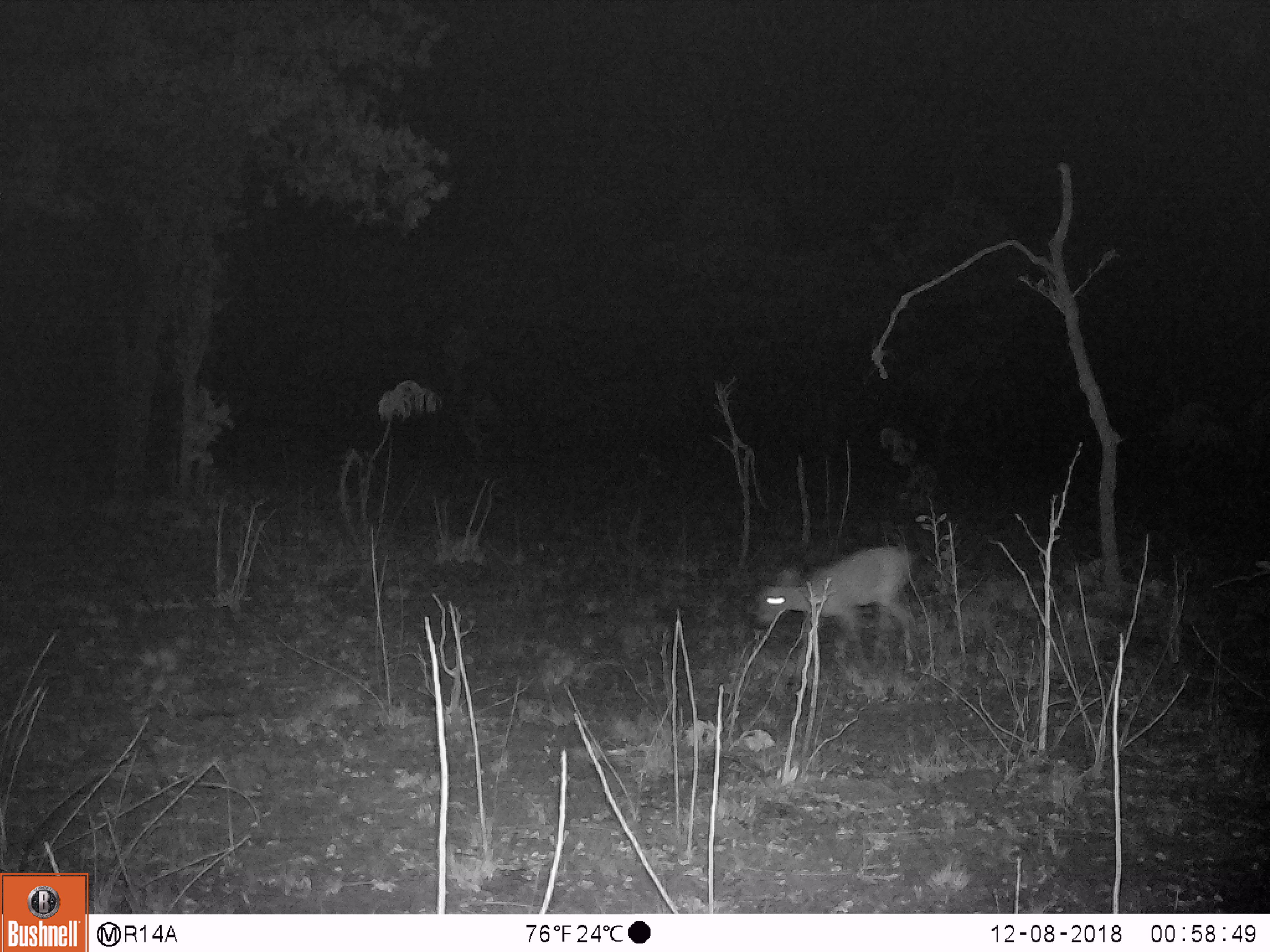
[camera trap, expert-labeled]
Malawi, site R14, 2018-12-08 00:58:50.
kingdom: Animalia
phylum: Chordata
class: Mammalia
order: Artiodactyla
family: Bovidae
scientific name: Antilopinae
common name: small antelope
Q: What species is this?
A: Small antelope (Antilopinae).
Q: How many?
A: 1.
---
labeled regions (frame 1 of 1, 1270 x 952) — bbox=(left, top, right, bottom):
small antelope: bbox=(744, 538, 926, 694)